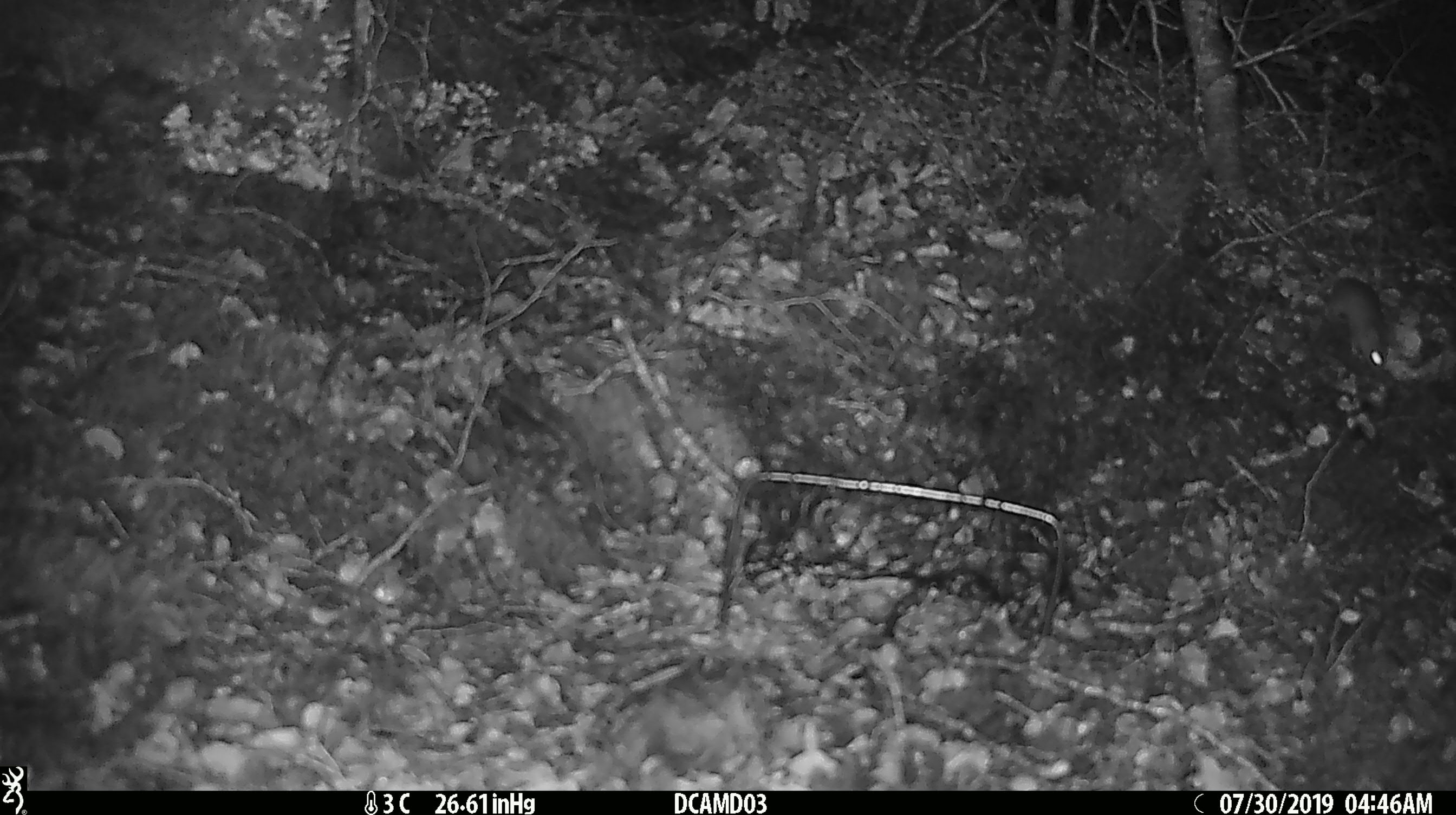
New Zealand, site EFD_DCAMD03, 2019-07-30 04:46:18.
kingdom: Animalia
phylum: Chordata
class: Mammalia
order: Rodentia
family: Muridae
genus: Mus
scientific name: Mus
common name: mouse